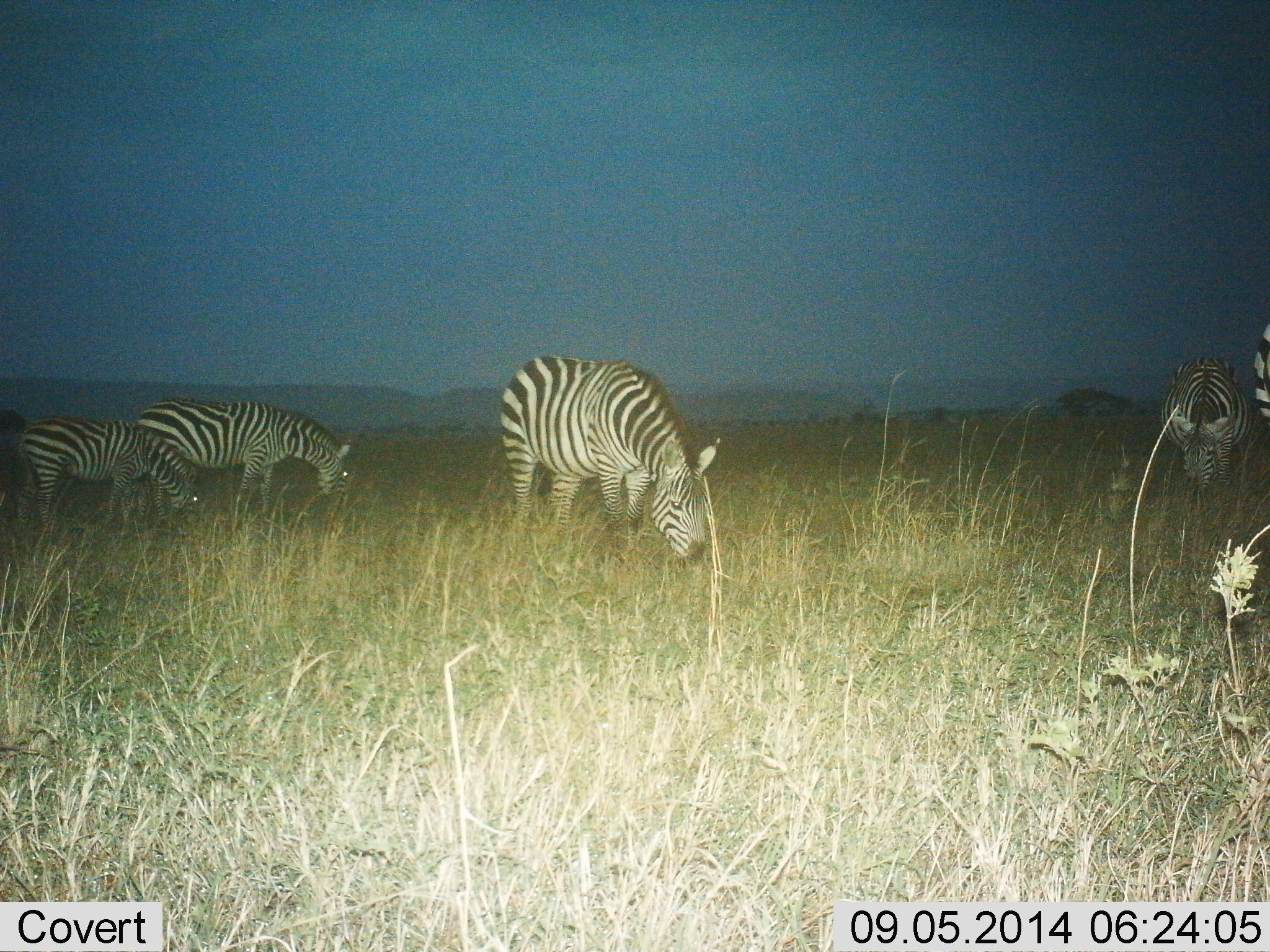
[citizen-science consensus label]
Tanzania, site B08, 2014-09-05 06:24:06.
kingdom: Animalia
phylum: Chordata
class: Mammalia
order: Perissodactyla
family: Equidae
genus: Equus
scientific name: Equus quagga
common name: plains zebra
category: zebra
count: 5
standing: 20%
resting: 0%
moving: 0%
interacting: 0%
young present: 20%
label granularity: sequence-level